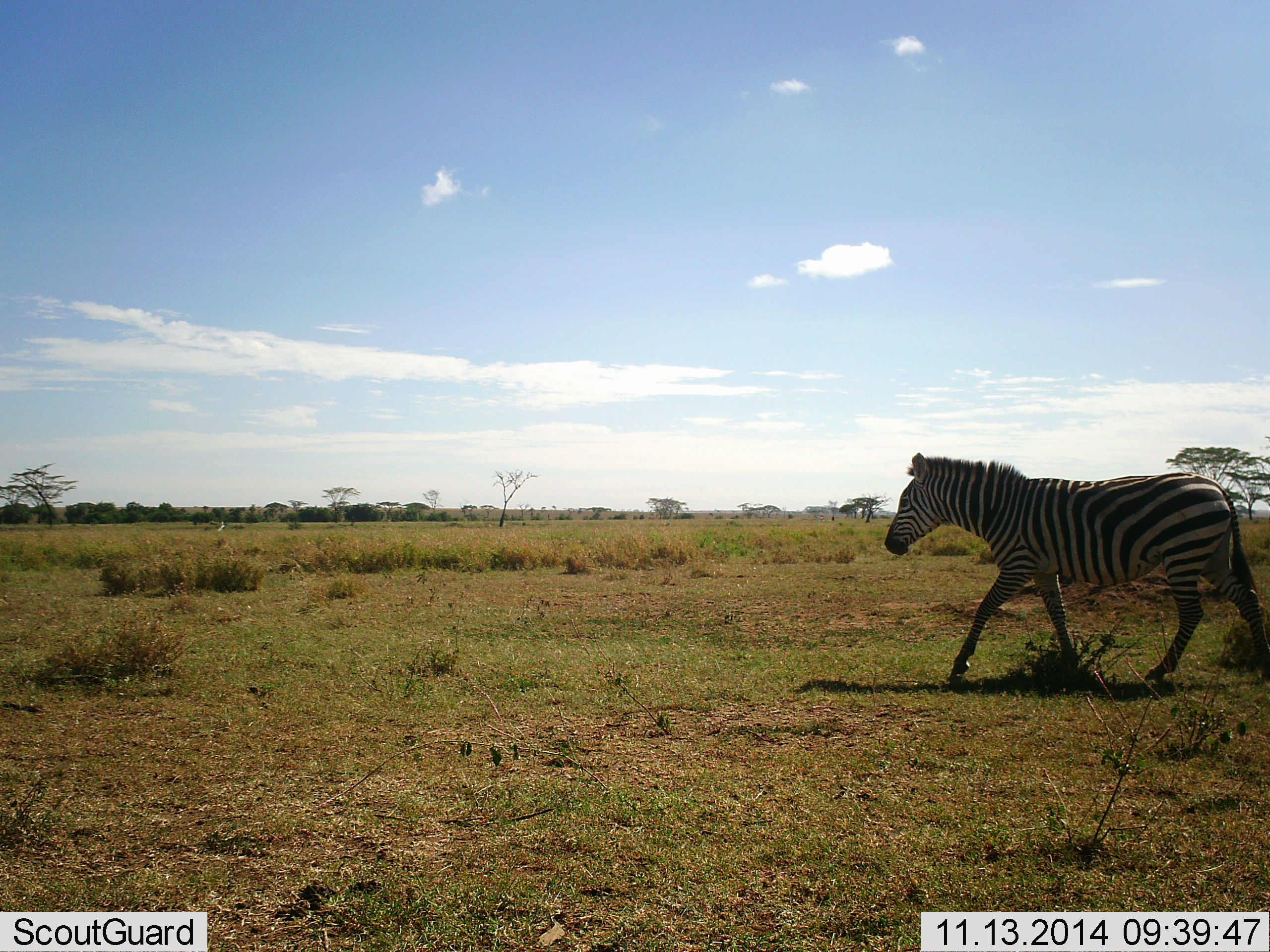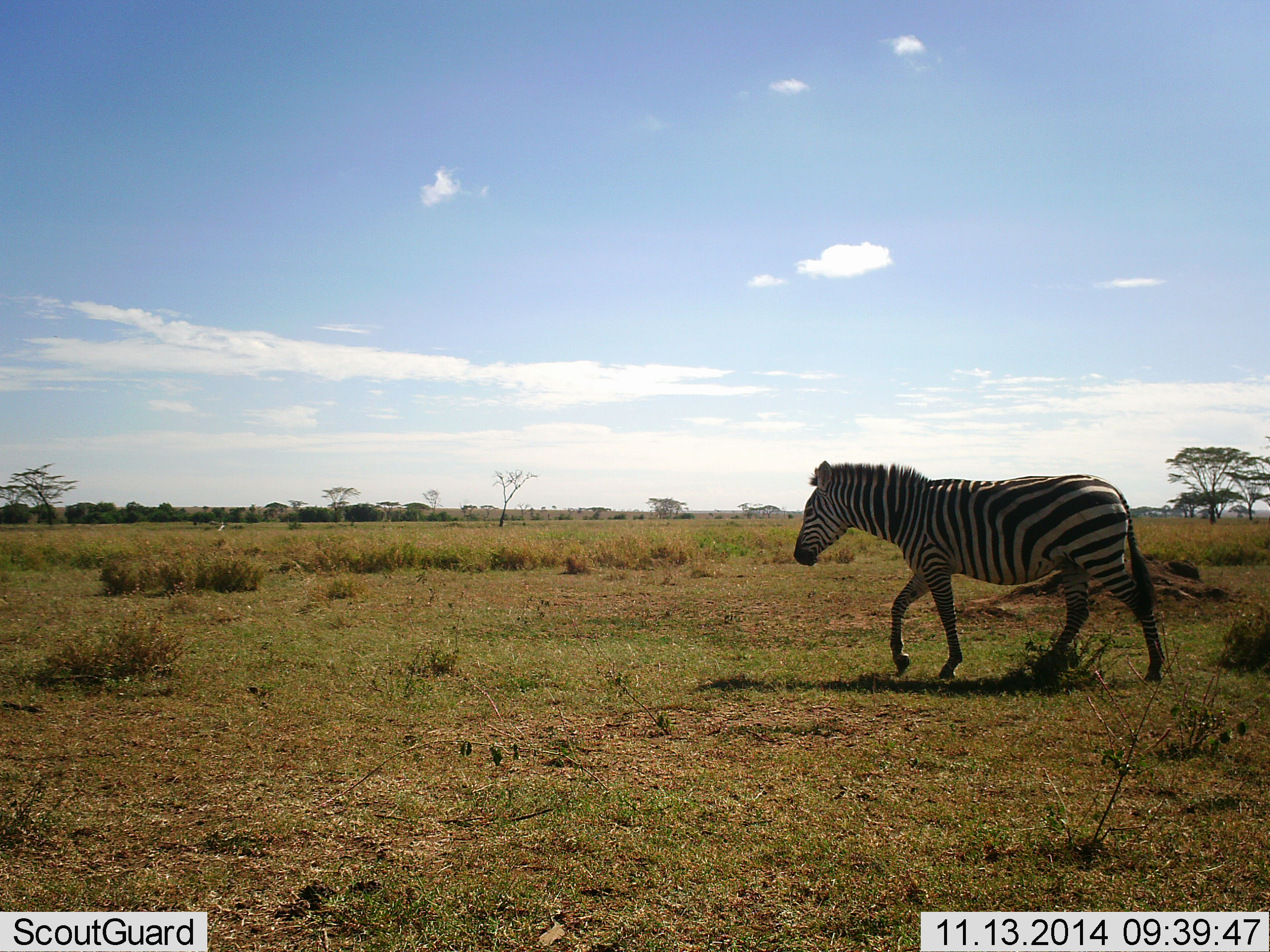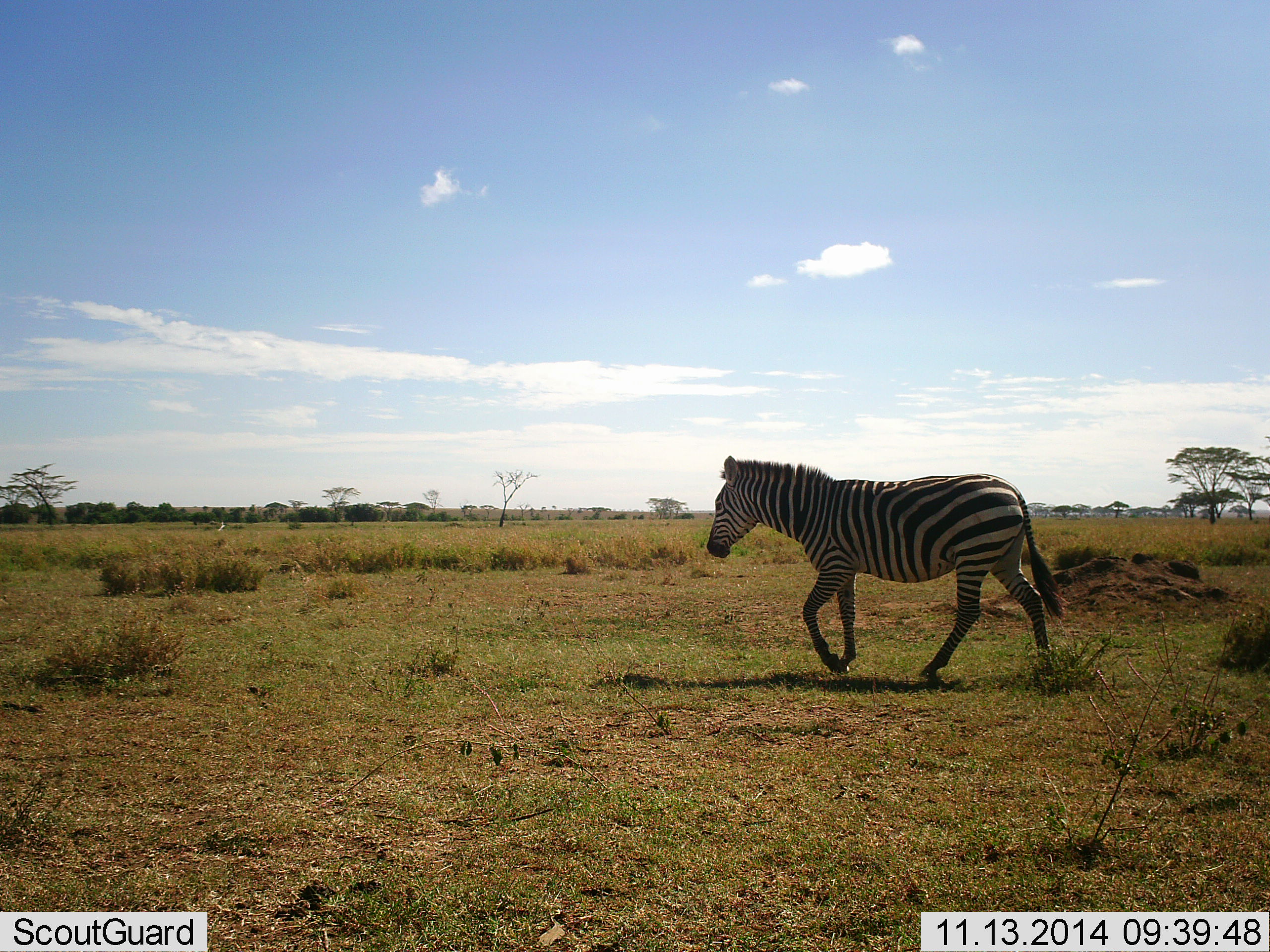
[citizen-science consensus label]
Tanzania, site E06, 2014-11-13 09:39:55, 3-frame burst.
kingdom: Animalia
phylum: Chordata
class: Mammalia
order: Perissodactyla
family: Equidae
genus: Equus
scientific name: Equus quagga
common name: plains zebra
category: zebra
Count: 1.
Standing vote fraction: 10%.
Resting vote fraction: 0%.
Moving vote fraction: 100%.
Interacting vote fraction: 0%.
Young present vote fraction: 0%.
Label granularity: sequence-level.